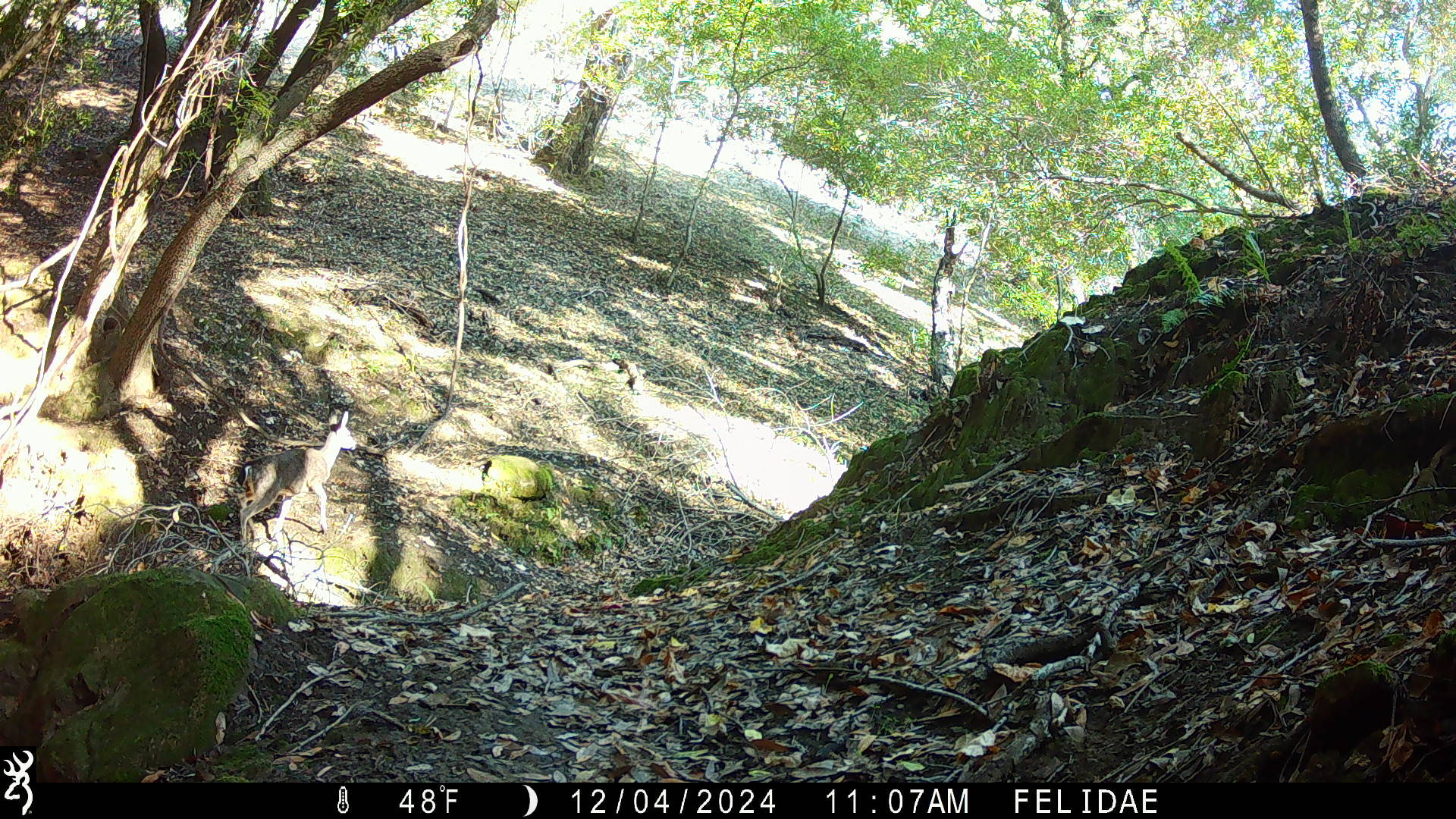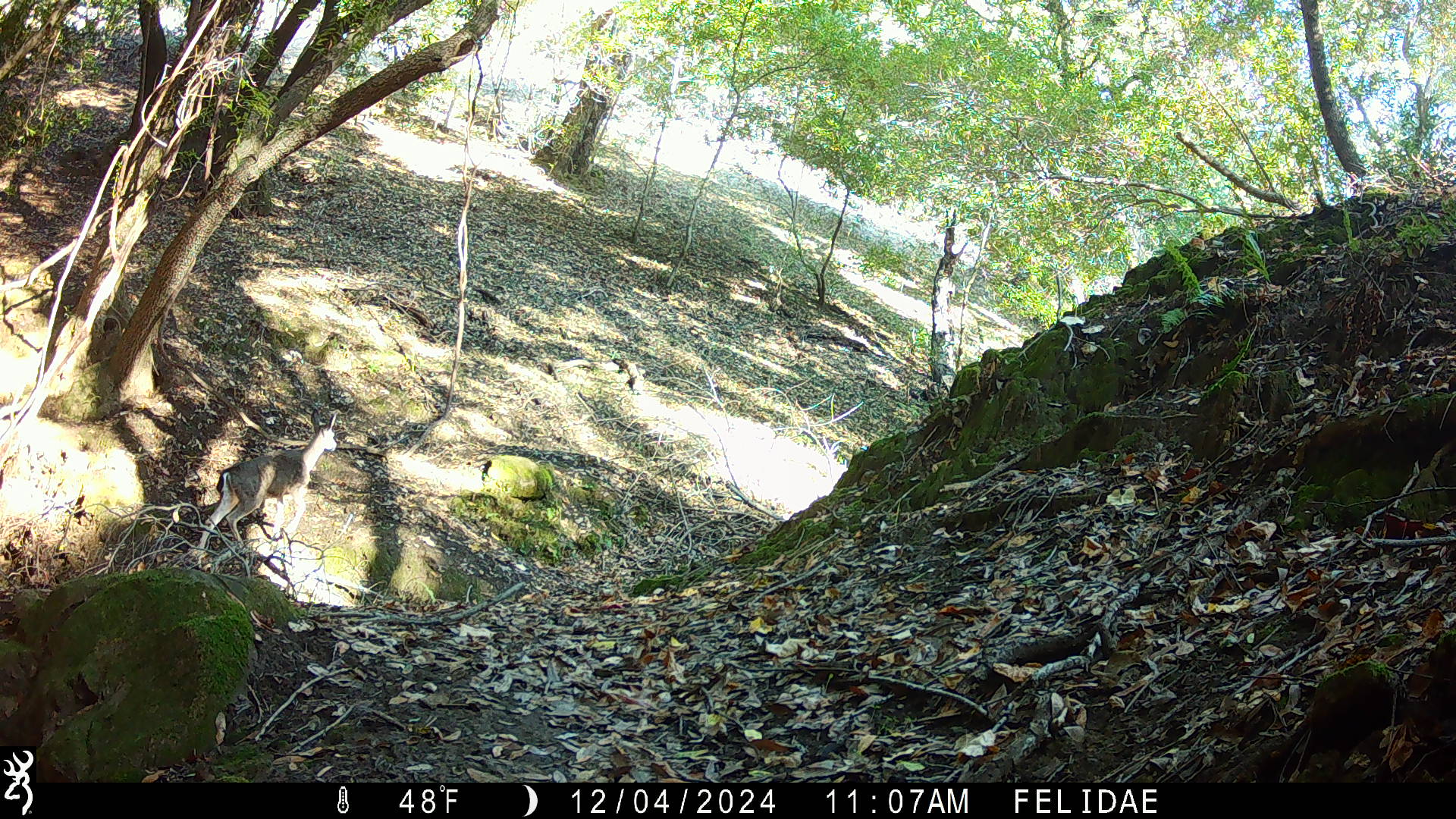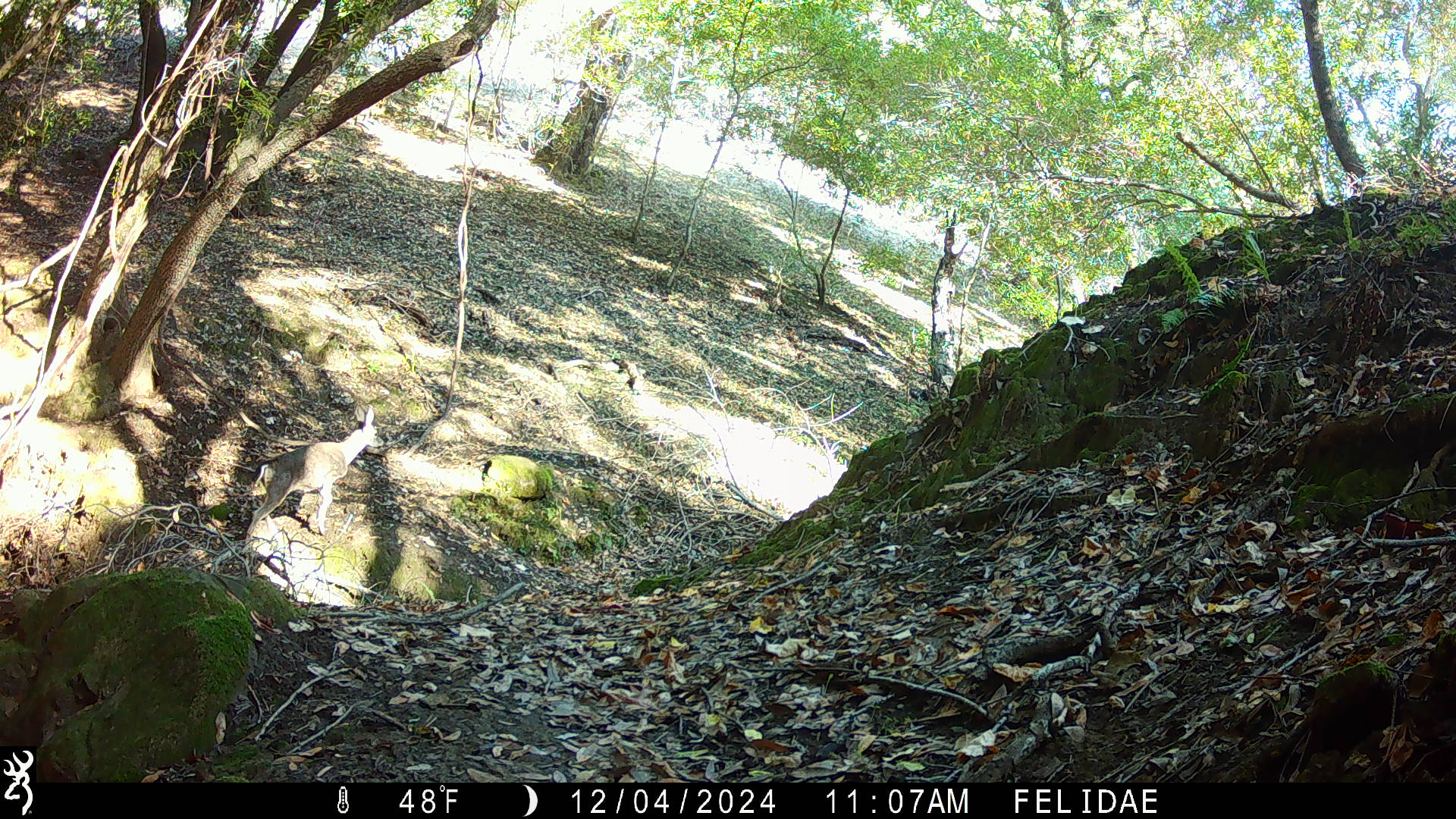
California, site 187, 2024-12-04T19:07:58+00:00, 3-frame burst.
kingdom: Animalia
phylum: Chordata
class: Mammalia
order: Artiodactyla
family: Cervidae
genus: Odocoileus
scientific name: Odocoileus hemionus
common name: mule deer